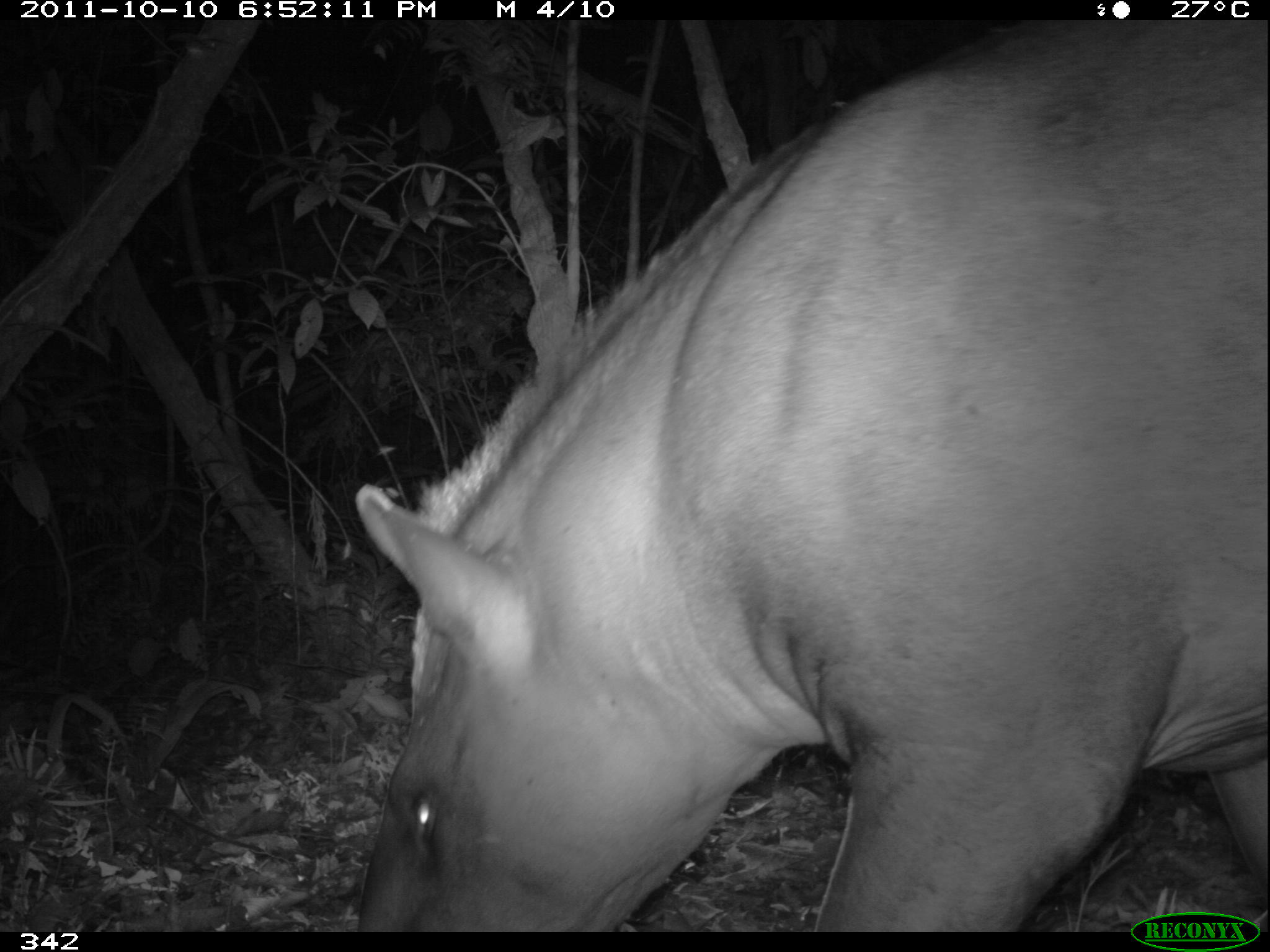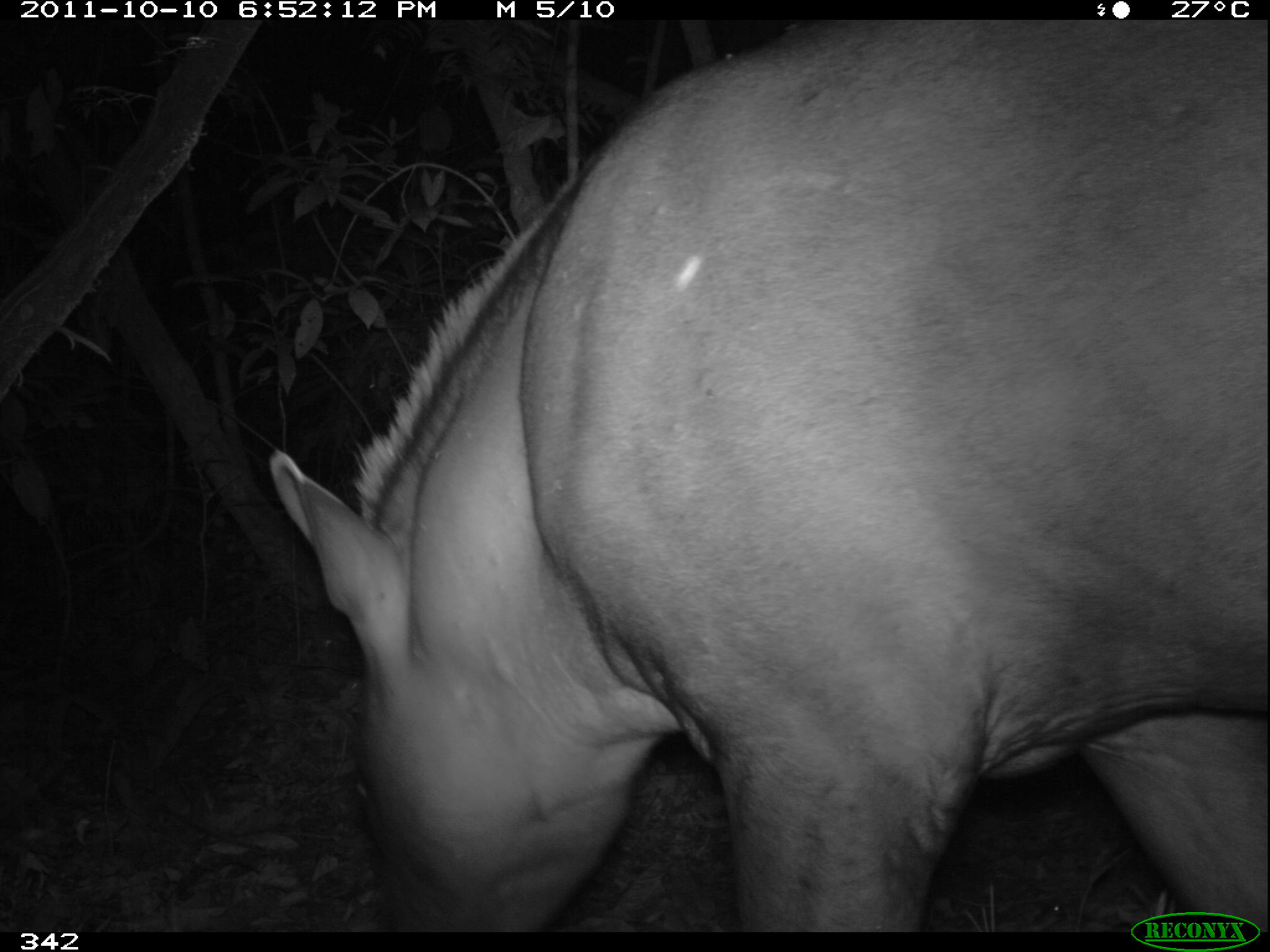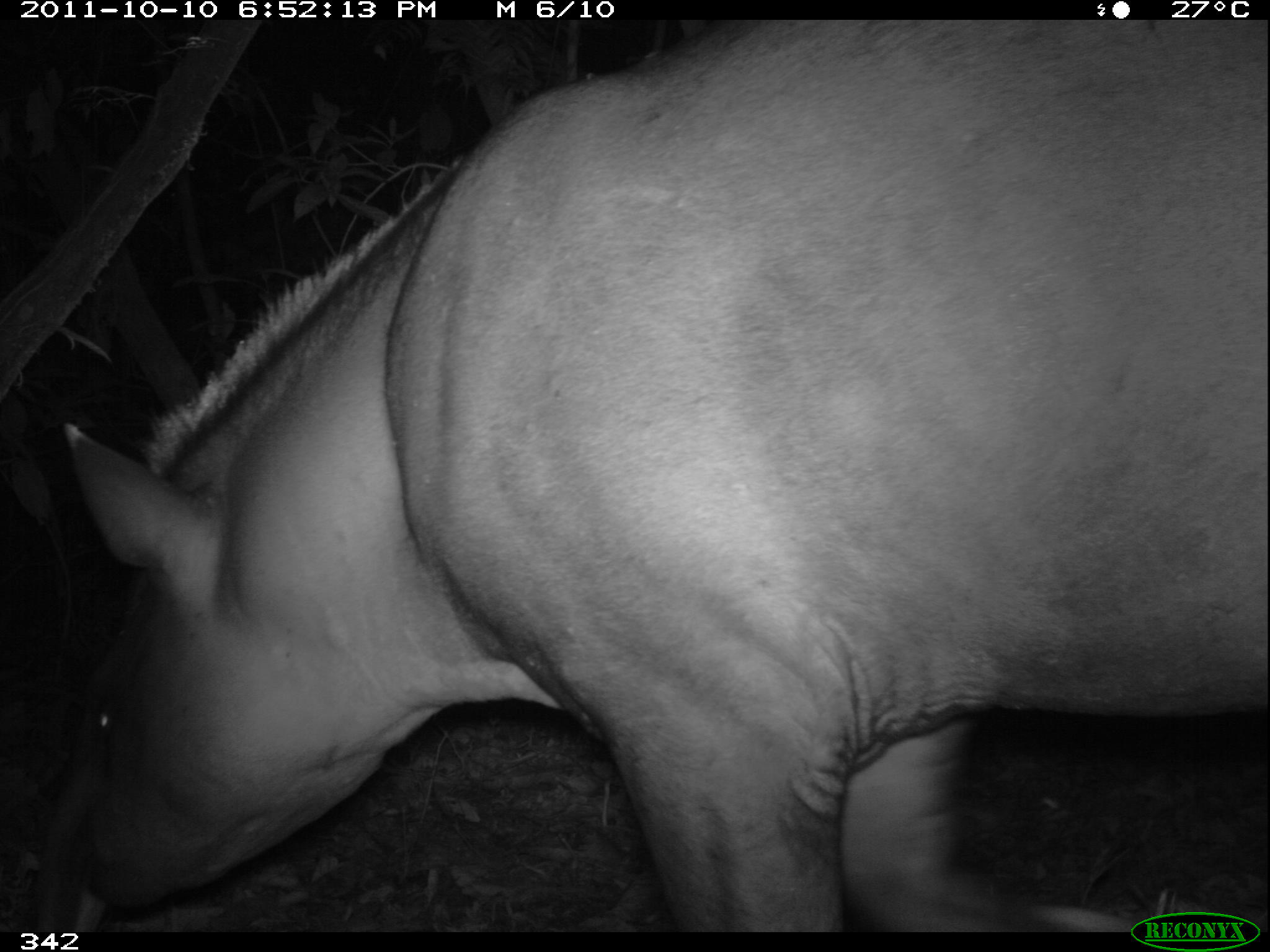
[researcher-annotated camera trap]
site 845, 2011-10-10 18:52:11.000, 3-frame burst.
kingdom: Animalia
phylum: Chordata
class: Mammalia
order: Perissodactyla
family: Tapiridae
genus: Tapirus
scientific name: Tapirus terrestris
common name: south american tapir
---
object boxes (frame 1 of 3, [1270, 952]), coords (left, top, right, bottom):
tapirus terrestris: (352, 15, 1270, 930)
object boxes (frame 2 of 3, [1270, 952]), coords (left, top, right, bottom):
tapirus terrestris: (266, 14, 1268, 928)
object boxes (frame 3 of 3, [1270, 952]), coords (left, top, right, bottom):
tapirus terrestris: (38, 19, 1270, 932)